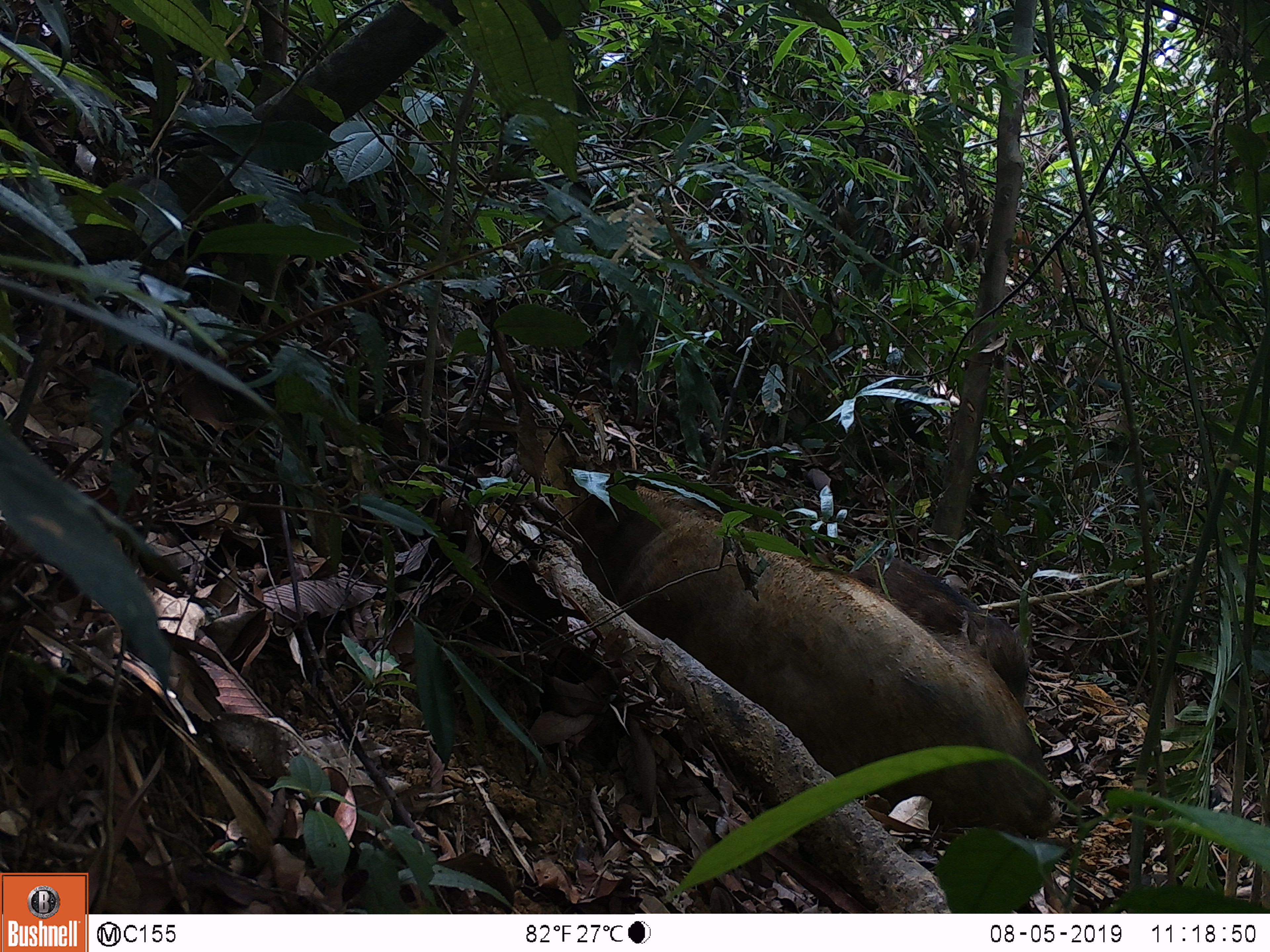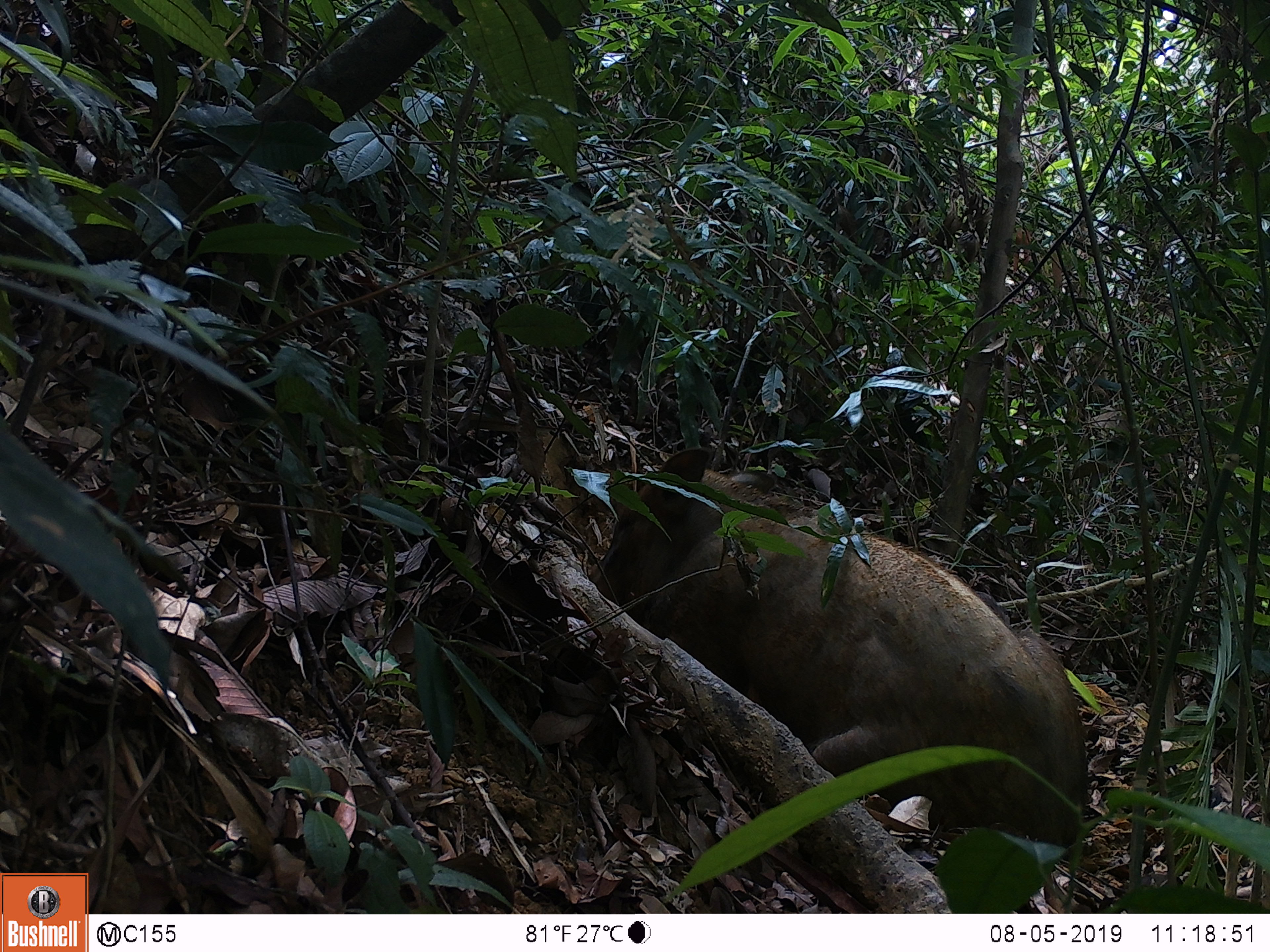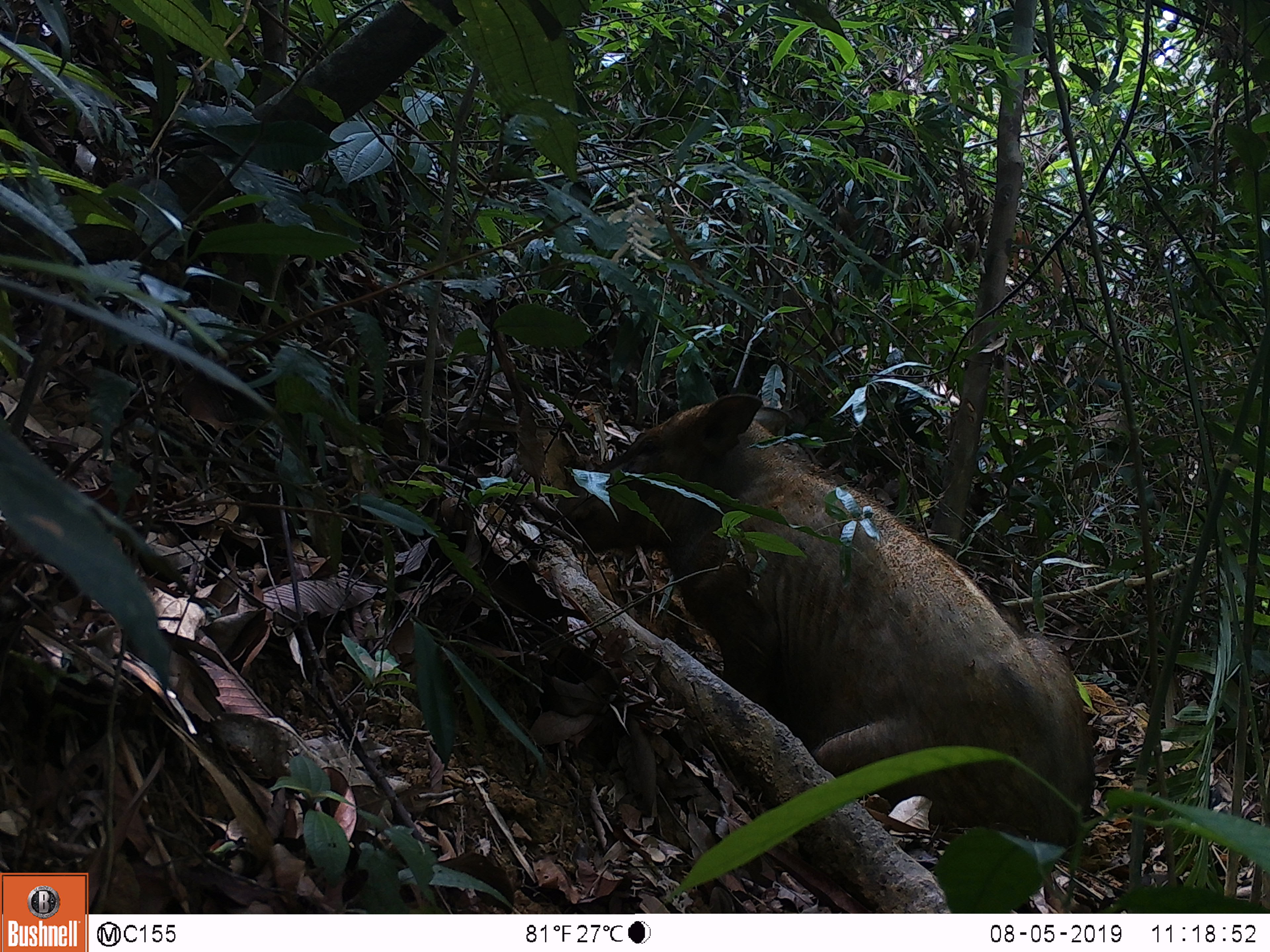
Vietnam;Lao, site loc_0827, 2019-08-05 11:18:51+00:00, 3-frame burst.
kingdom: Animalia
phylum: Chordata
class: Mammalia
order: Artiodactyla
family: Suidae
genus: Sus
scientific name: Sus scrofa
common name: eurasian wild pig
Eurasian wild pig (Sus scrofa). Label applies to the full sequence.